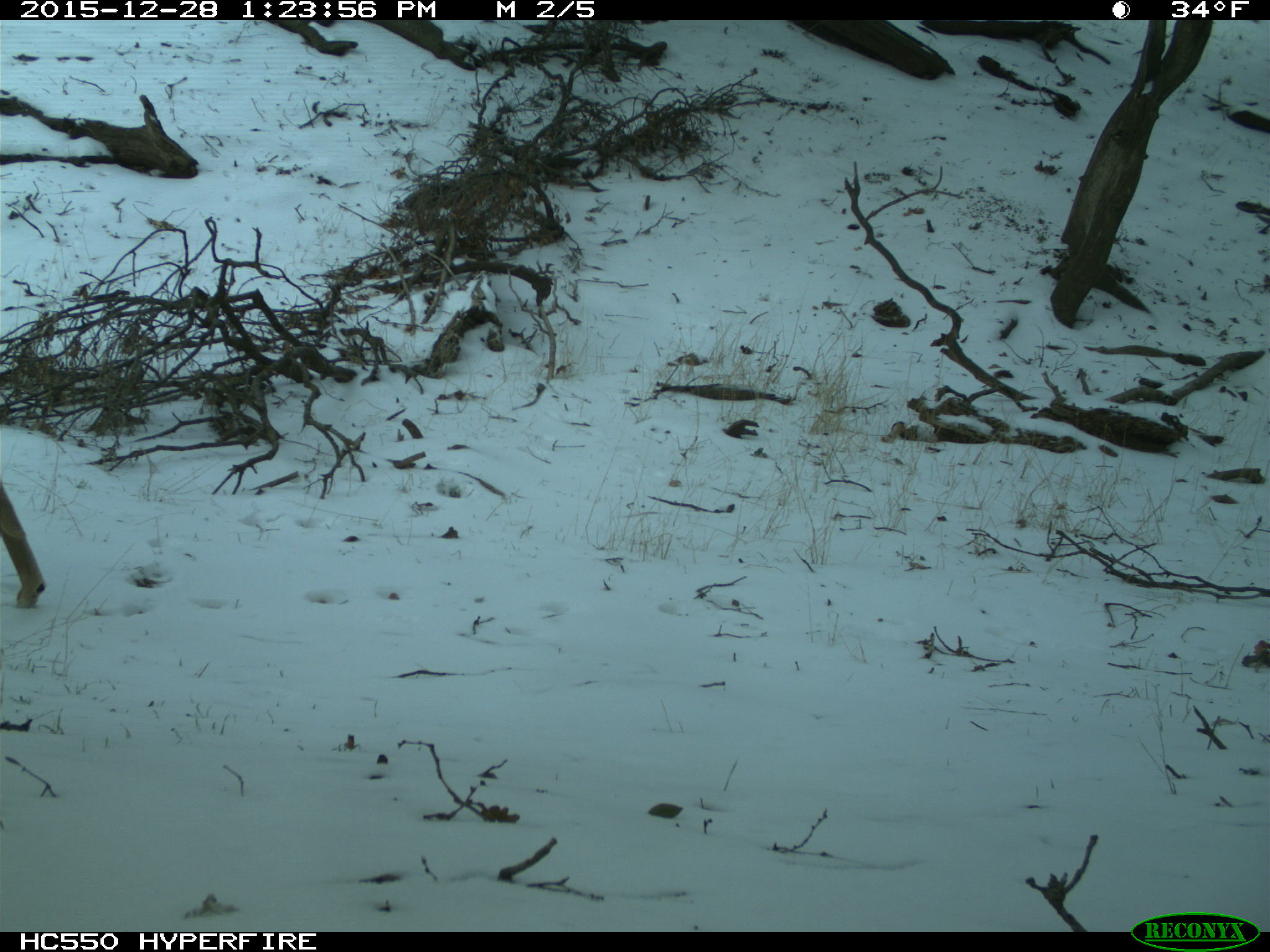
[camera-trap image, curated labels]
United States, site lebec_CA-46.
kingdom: Animalia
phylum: Chordata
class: Mammalia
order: Artiodactyla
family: Cervidae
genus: Odocoileus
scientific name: Odocoileus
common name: deer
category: unidentified deer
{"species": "unidentified deer (deer) (Odocoileus)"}